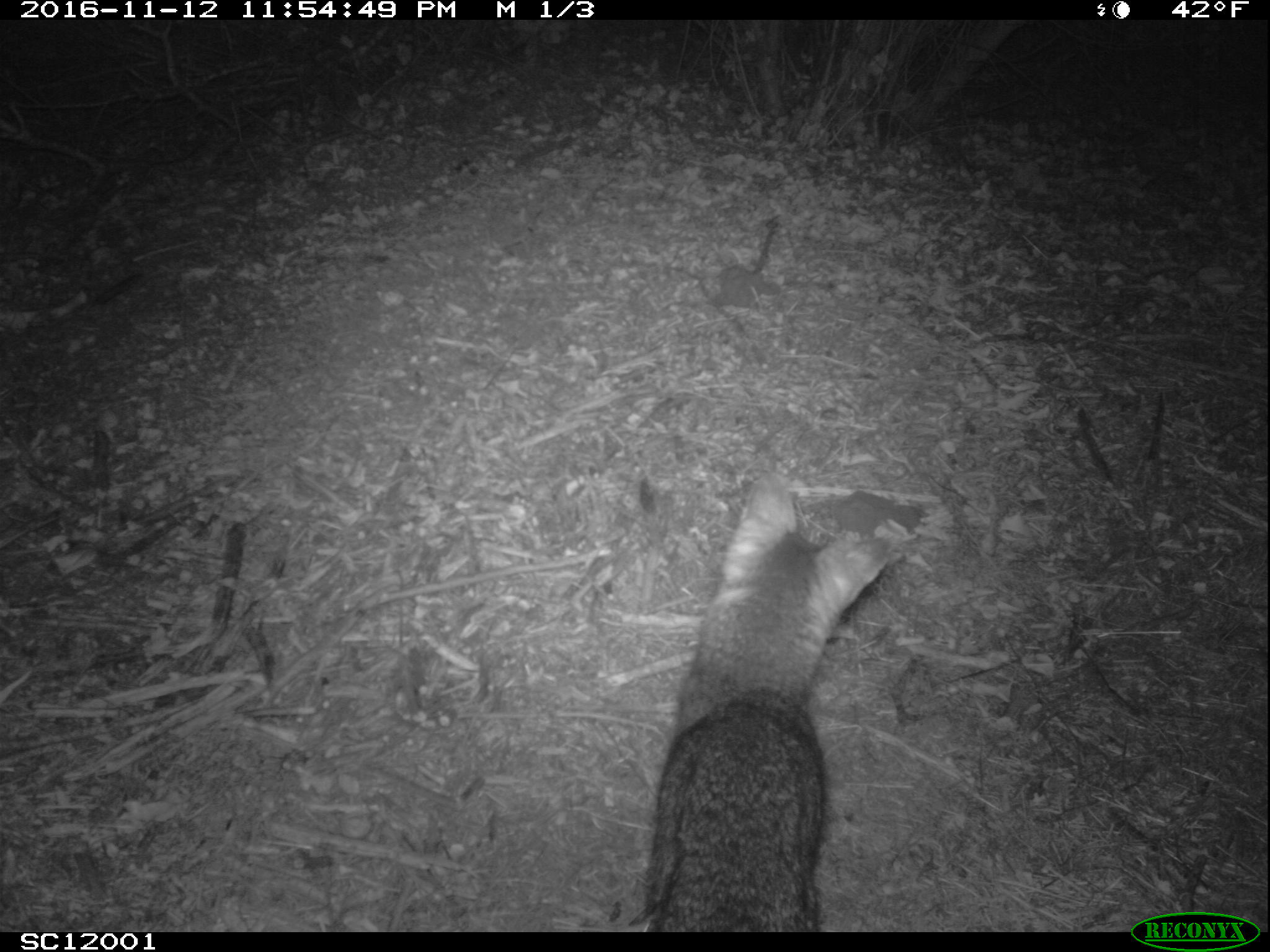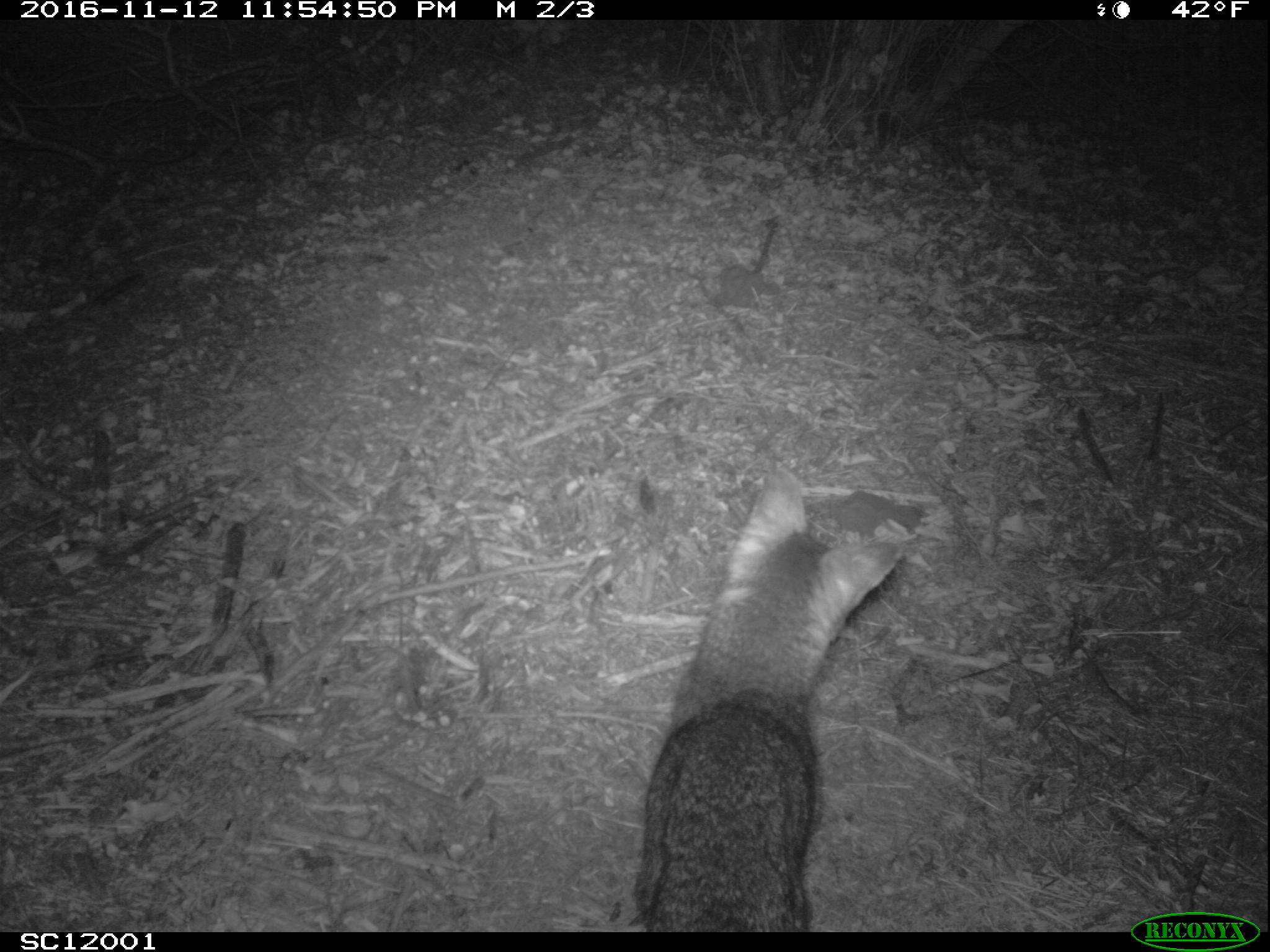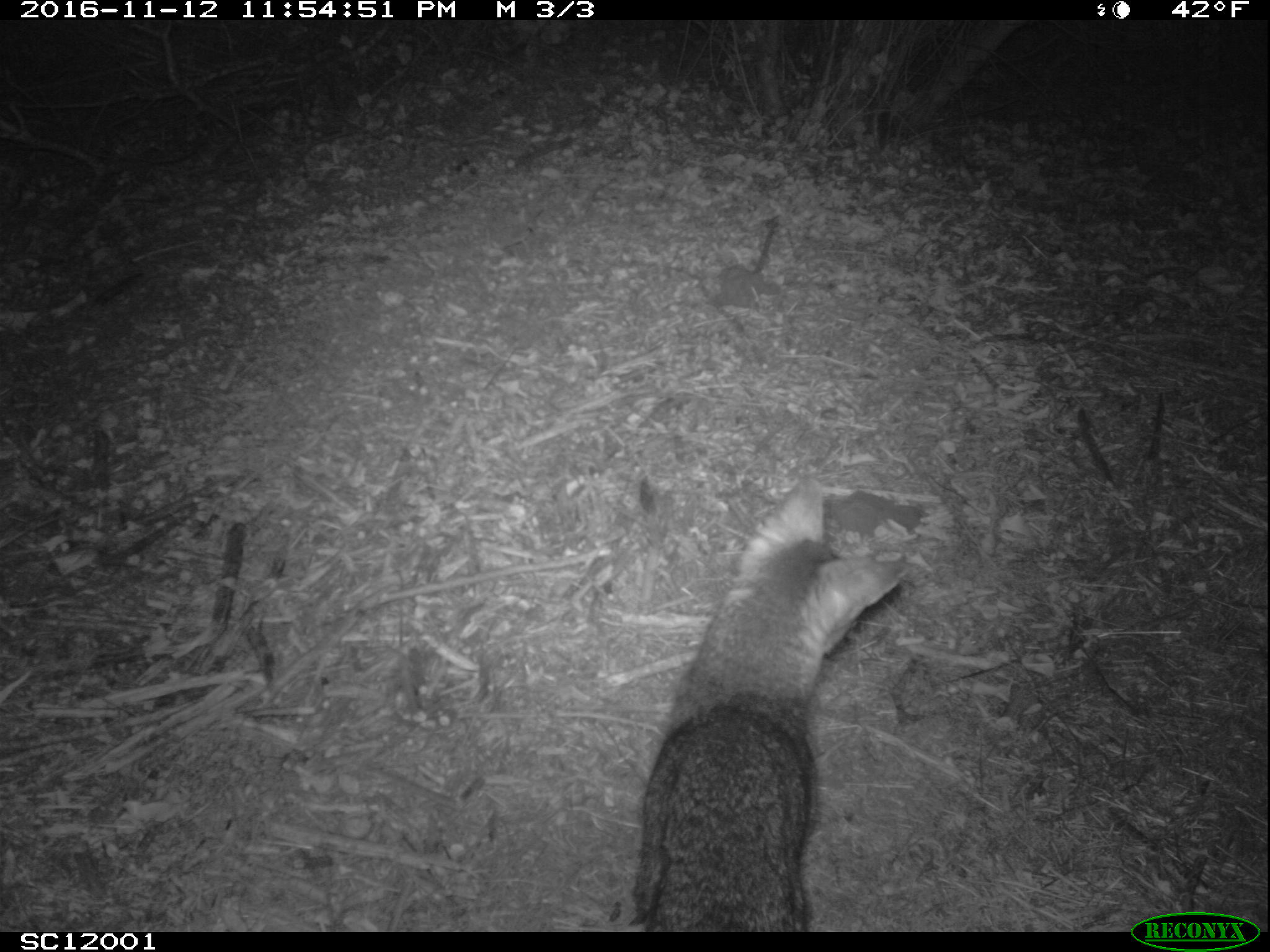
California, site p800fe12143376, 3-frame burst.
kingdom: Animalia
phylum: Chordata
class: Mammalia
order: Carnivora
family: Canidae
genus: Urocyon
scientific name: Urocyon littoralis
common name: island fox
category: fox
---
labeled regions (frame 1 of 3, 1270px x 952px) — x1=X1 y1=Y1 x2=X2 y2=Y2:
fox: x1=629 y1=475 x2=889 y2=931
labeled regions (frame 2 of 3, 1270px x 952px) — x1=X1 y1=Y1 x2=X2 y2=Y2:
fox: x1=633 y1=467 x2=904 y2=931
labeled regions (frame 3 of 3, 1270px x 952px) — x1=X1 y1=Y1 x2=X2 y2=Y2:
fox: x1=629 y1=478 x2=908 y2=932